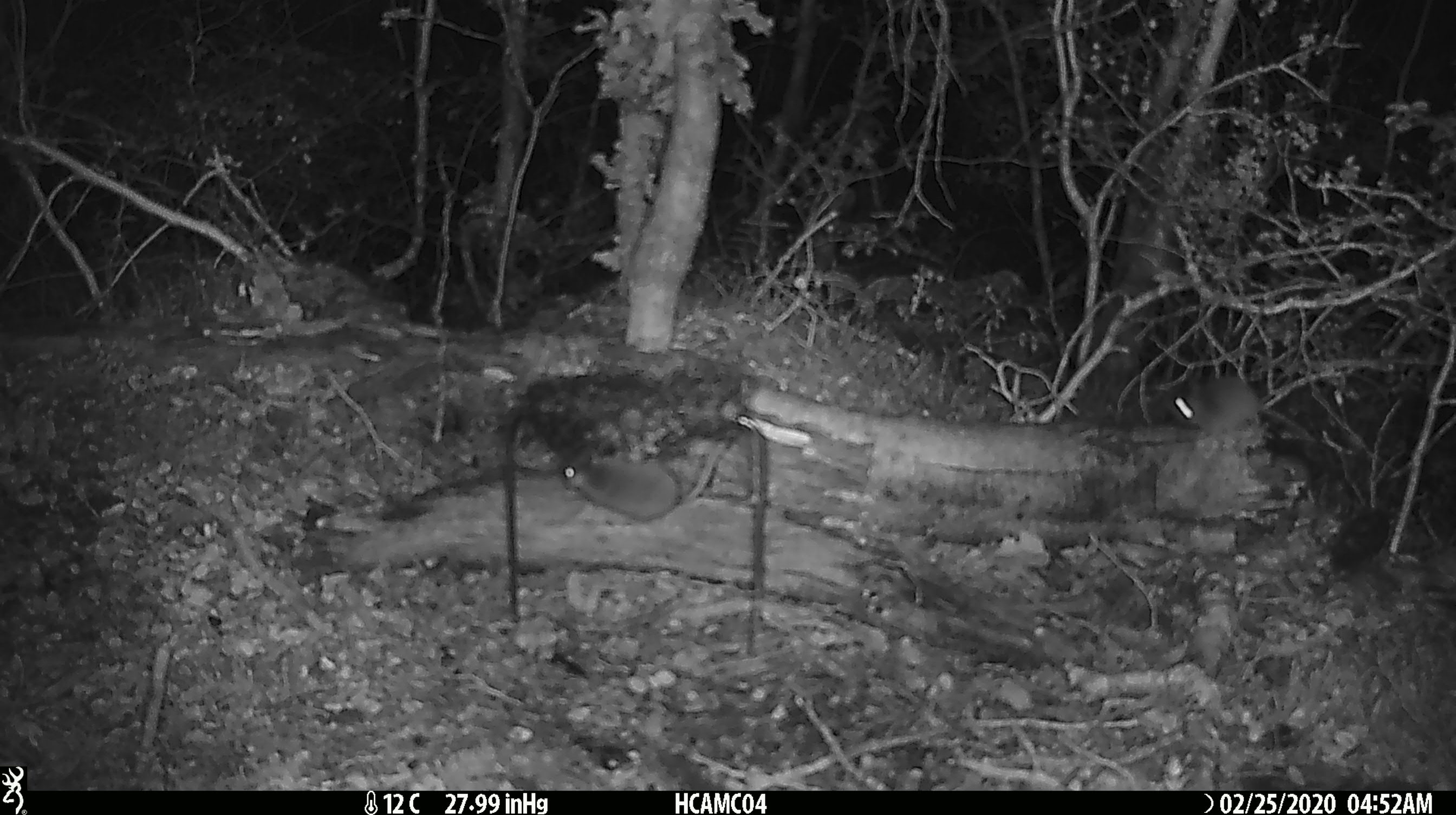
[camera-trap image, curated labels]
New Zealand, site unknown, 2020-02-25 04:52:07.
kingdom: Animalia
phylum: Chordata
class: Mammalia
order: Rodentia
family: Muridae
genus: Mus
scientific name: Mus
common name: mouse